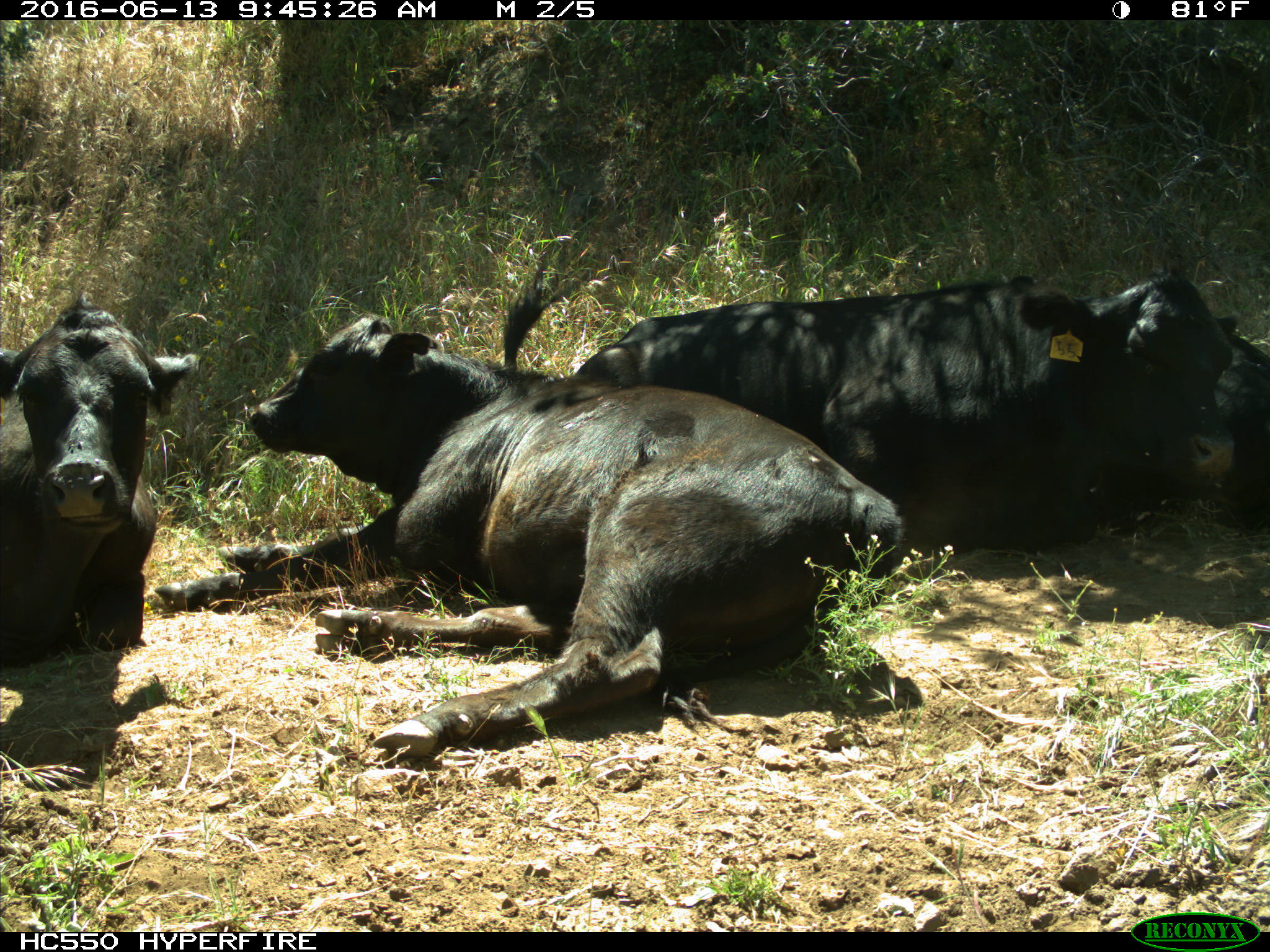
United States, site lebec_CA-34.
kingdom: Animalia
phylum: Chordata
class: Mammalia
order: Artiodactyla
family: Bovidae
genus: Bos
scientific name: Bos taurus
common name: domestic cow